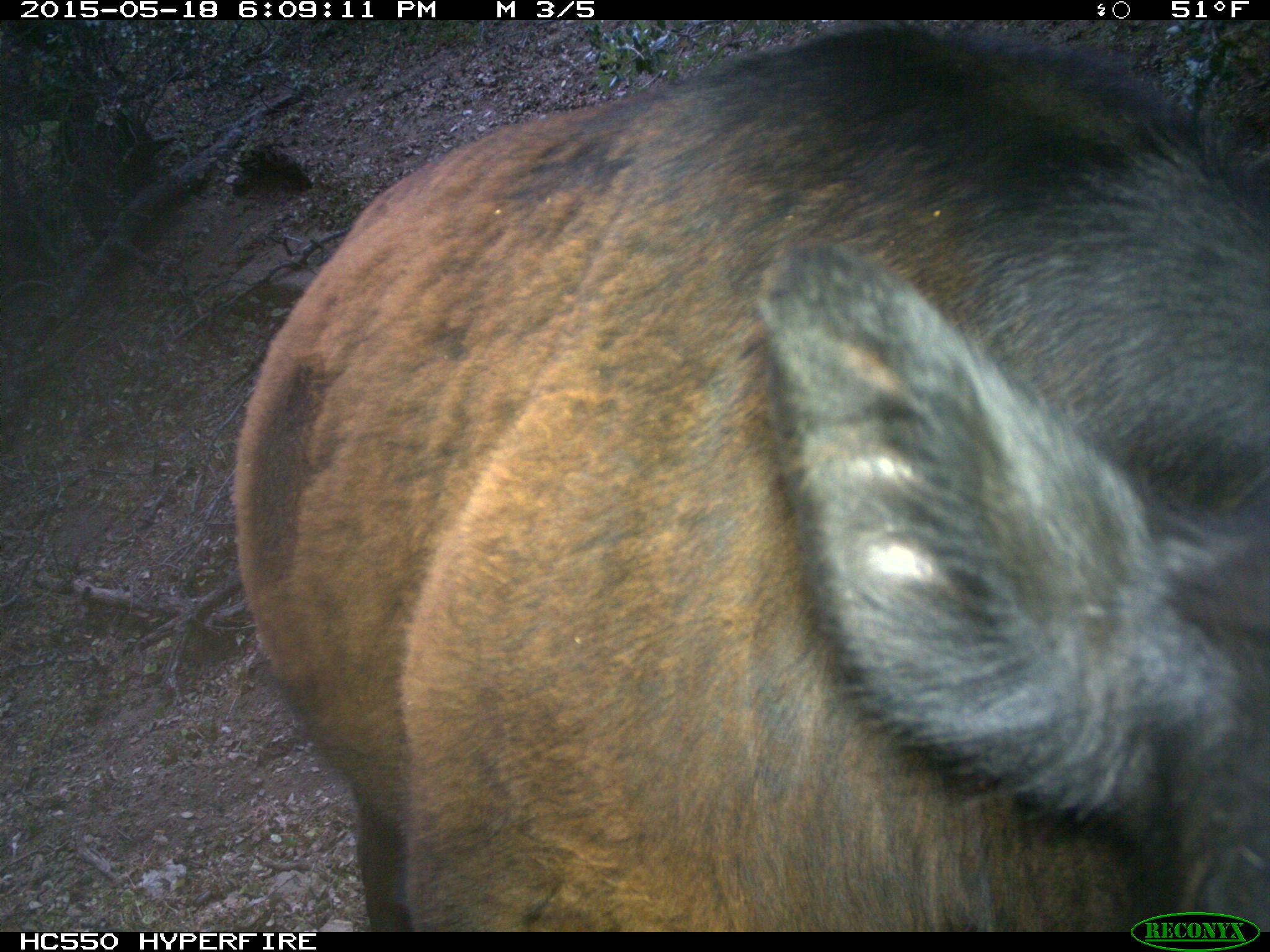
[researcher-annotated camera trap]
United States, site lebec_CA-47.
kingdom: Animalia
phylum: Chordata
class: Mammalia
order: Artiodactyla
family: Bovidae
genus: Bos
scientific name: Bos taurus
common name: domestic cow